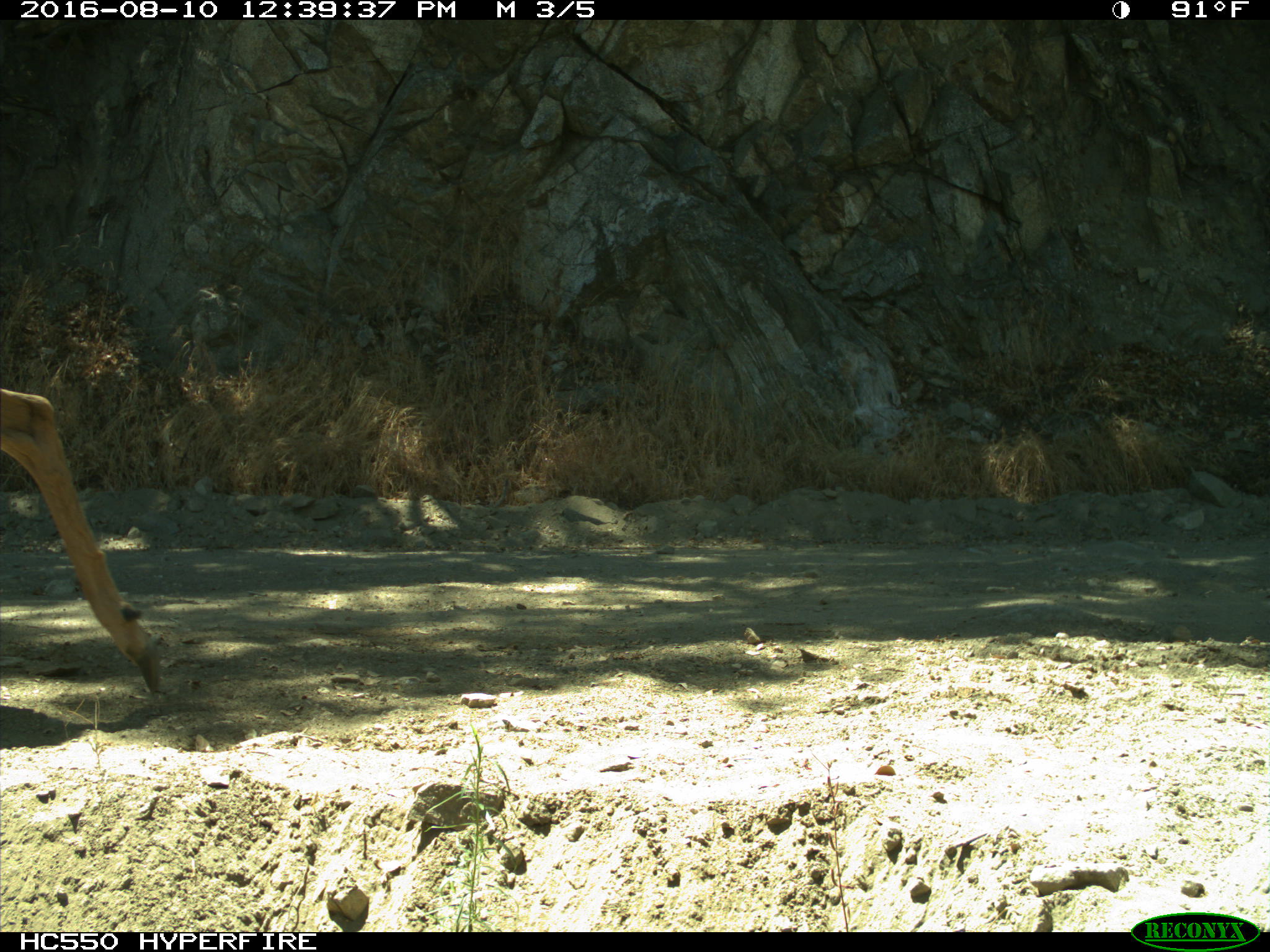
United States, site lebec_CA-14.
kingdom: Animalia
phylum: Chordata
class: Mammalia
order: Artiodactyla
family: Cervidae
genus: Odocoileus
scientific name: Odocoileus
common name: deer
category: unidentified deer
Unidentified deer (deer) (Odocoileus).